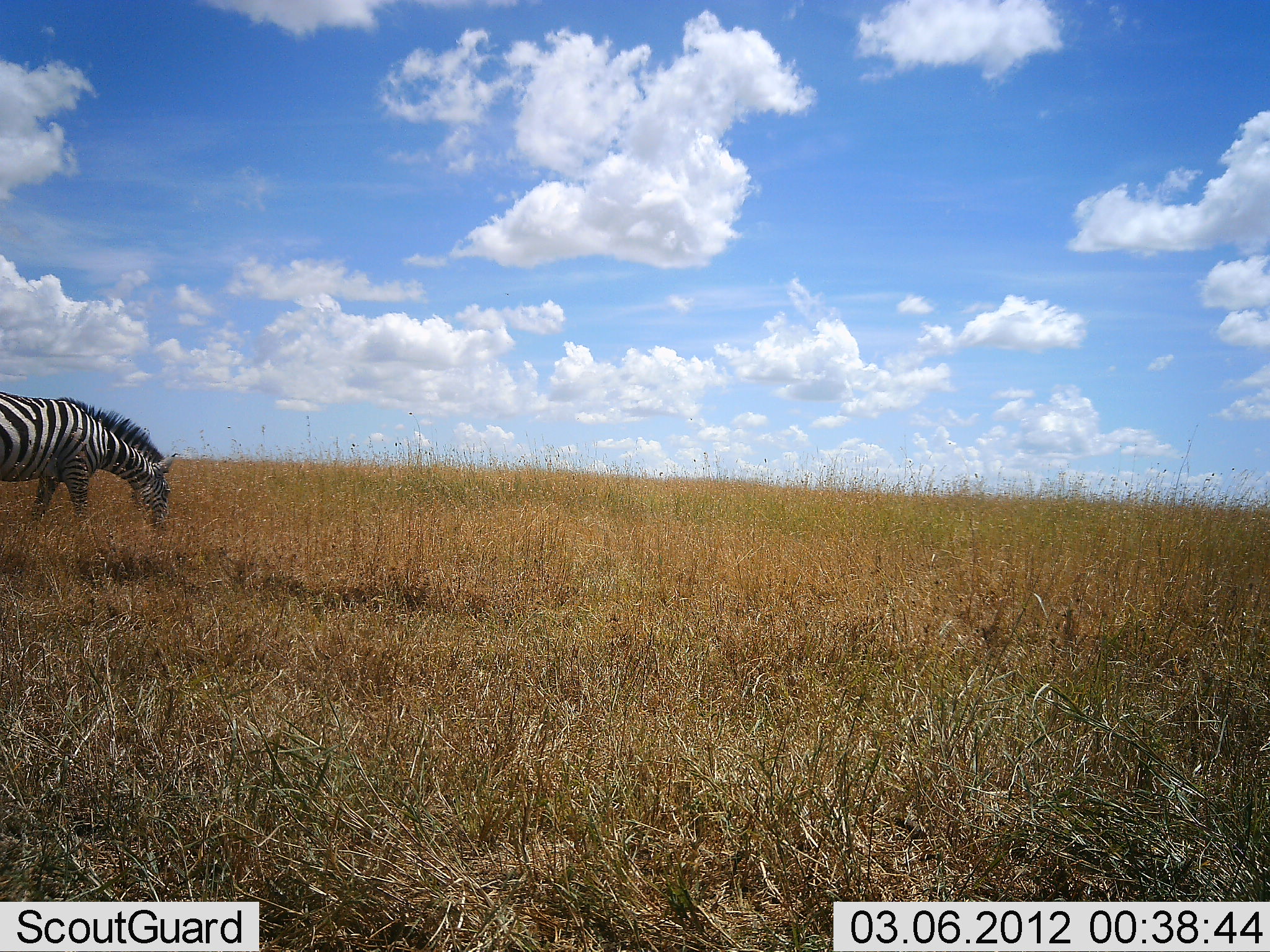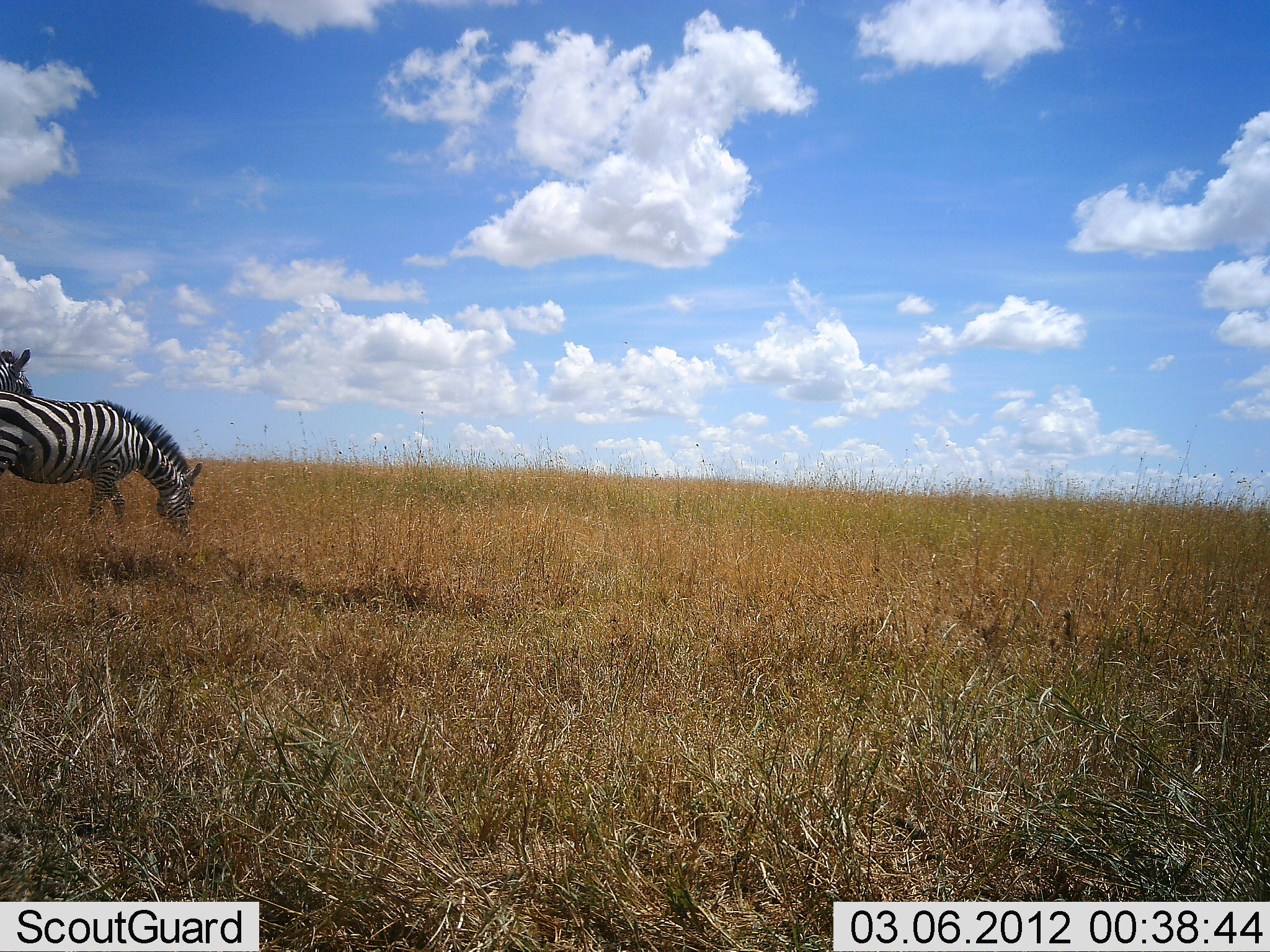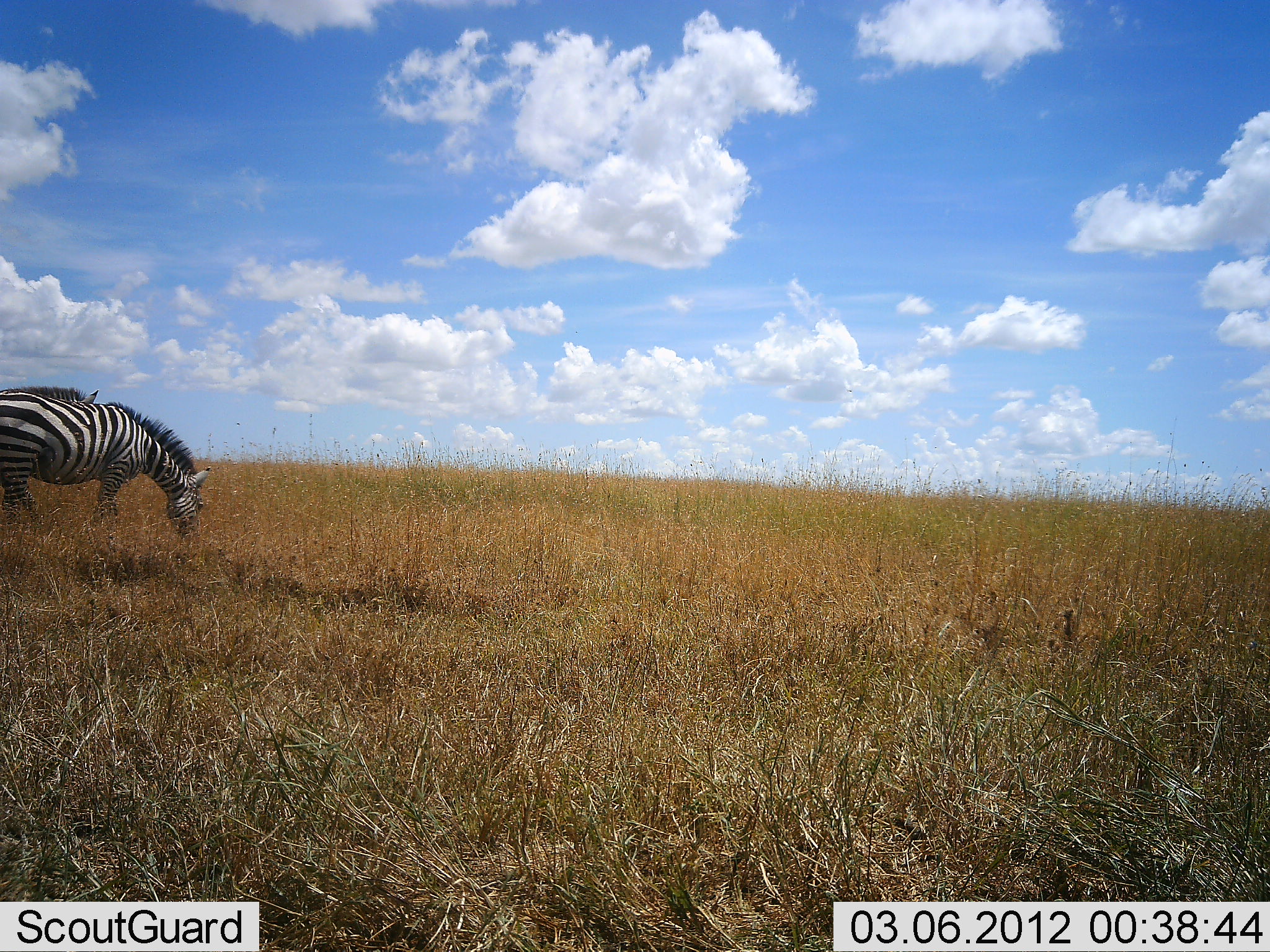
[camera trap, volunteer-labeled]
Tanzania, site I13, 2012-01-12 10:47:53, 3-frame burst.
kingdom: Animalia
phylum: Chordata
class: Mammalia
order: Perissodactyla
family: Equidae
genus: Equus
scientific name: Equus quagga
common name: plains zebra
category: zebra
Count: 2.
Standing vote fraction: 53%.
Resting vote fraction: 0%.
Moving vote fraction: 47%.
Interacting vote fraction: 0%.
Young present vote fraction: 0%.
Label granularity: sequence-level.